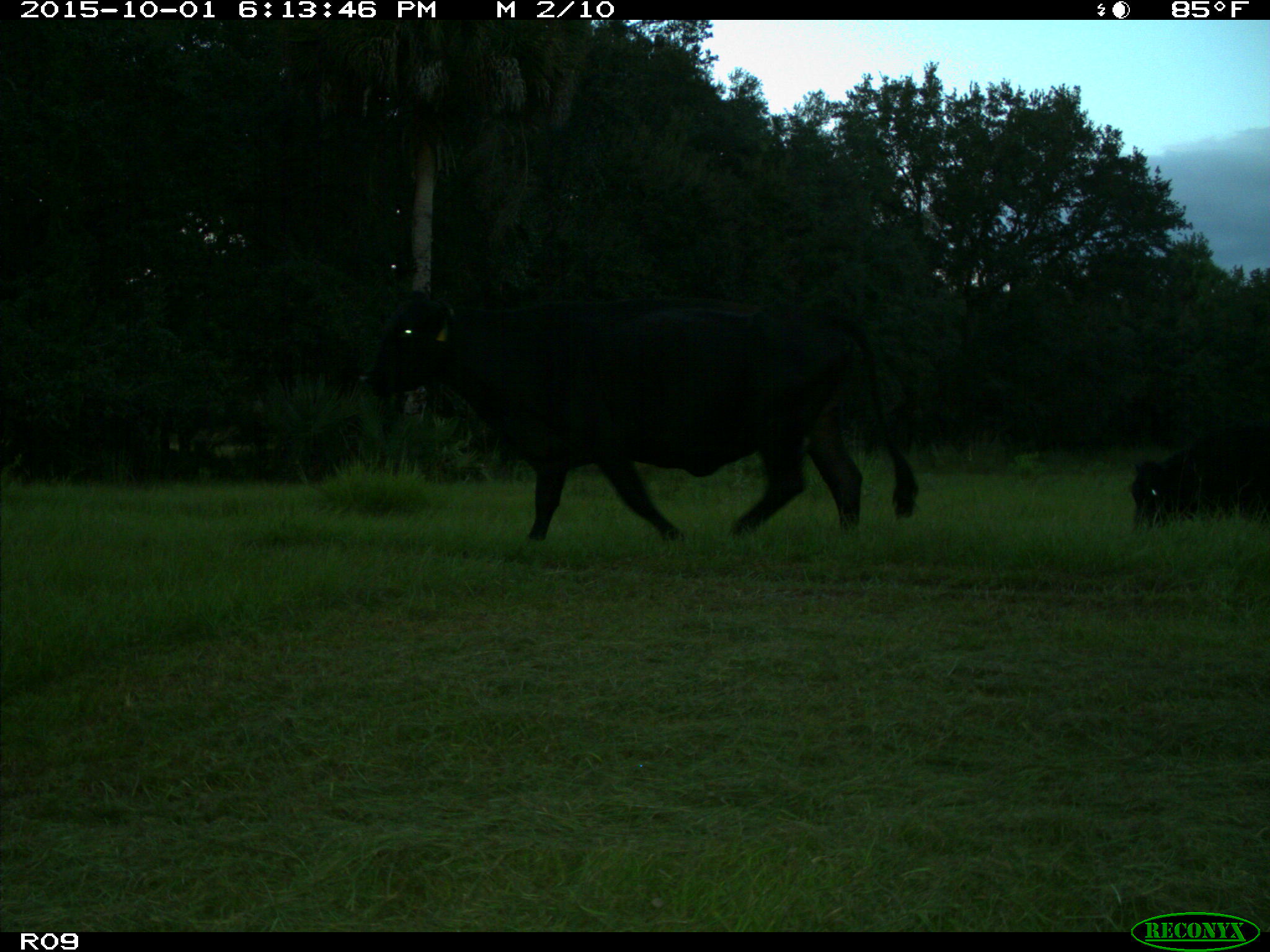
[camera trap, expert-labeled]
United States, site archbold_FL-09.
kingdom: Animalia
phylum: Chordata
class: Mammalia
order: Artiodactyla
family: Bovidae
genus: Bos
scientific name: Bos taurus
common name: domestic cow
Bos taurus (domestic cow).